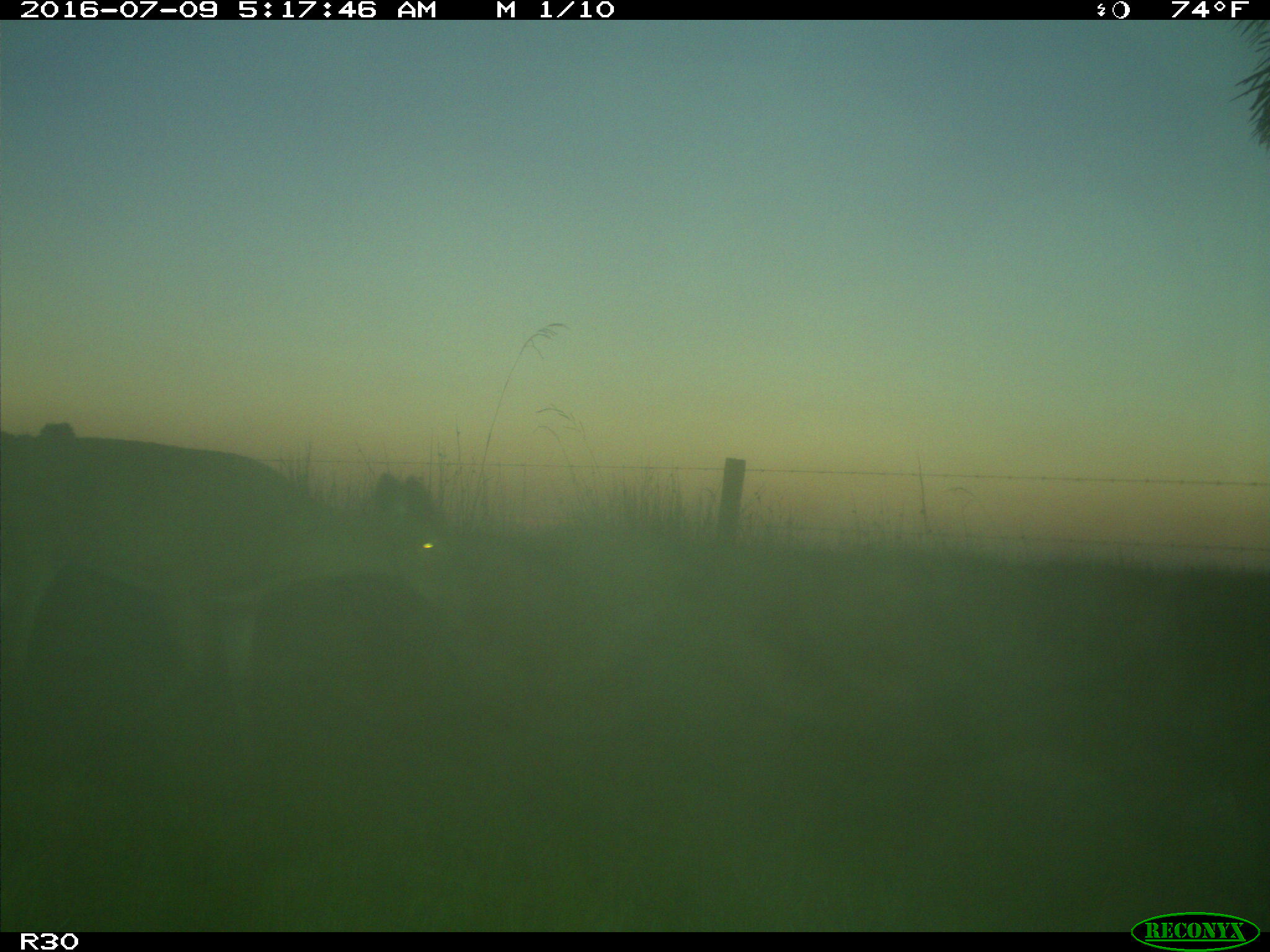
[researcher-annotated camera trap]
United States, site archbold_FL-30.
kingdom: Animalia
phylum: Chordata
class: Mammalia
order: Artiodactyla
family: Cervidae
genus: Odocoileus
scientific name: Odocoileus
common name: deer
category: unidentified deer